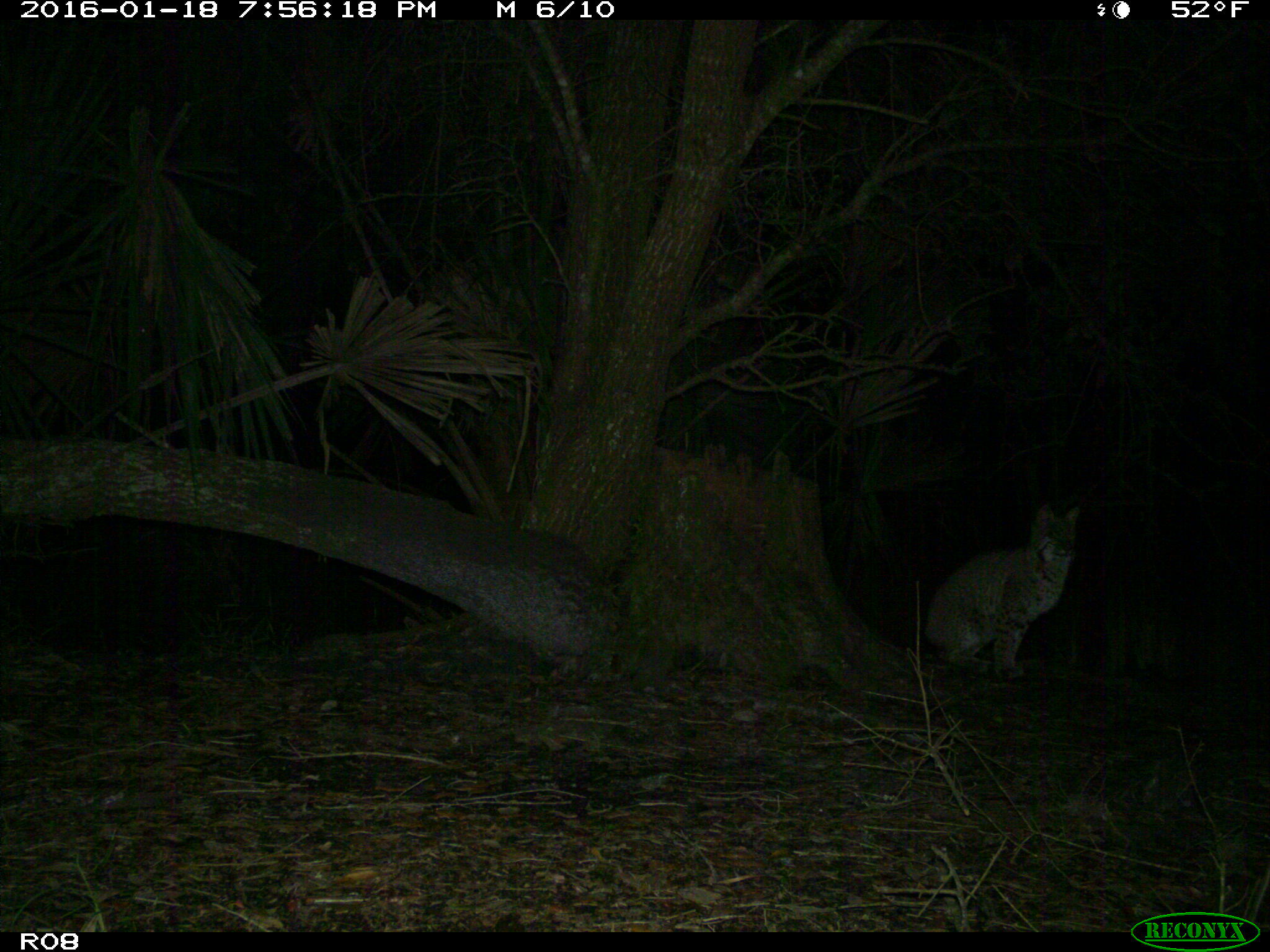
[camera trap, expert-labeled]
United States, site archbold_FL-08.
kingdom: Animalia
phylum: Chordata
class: Mammalia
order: Carnivora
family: Felidae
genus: Lynx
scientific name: Lynx rufus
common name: bobcat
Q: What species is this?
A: Lynx rufus (bobcat).